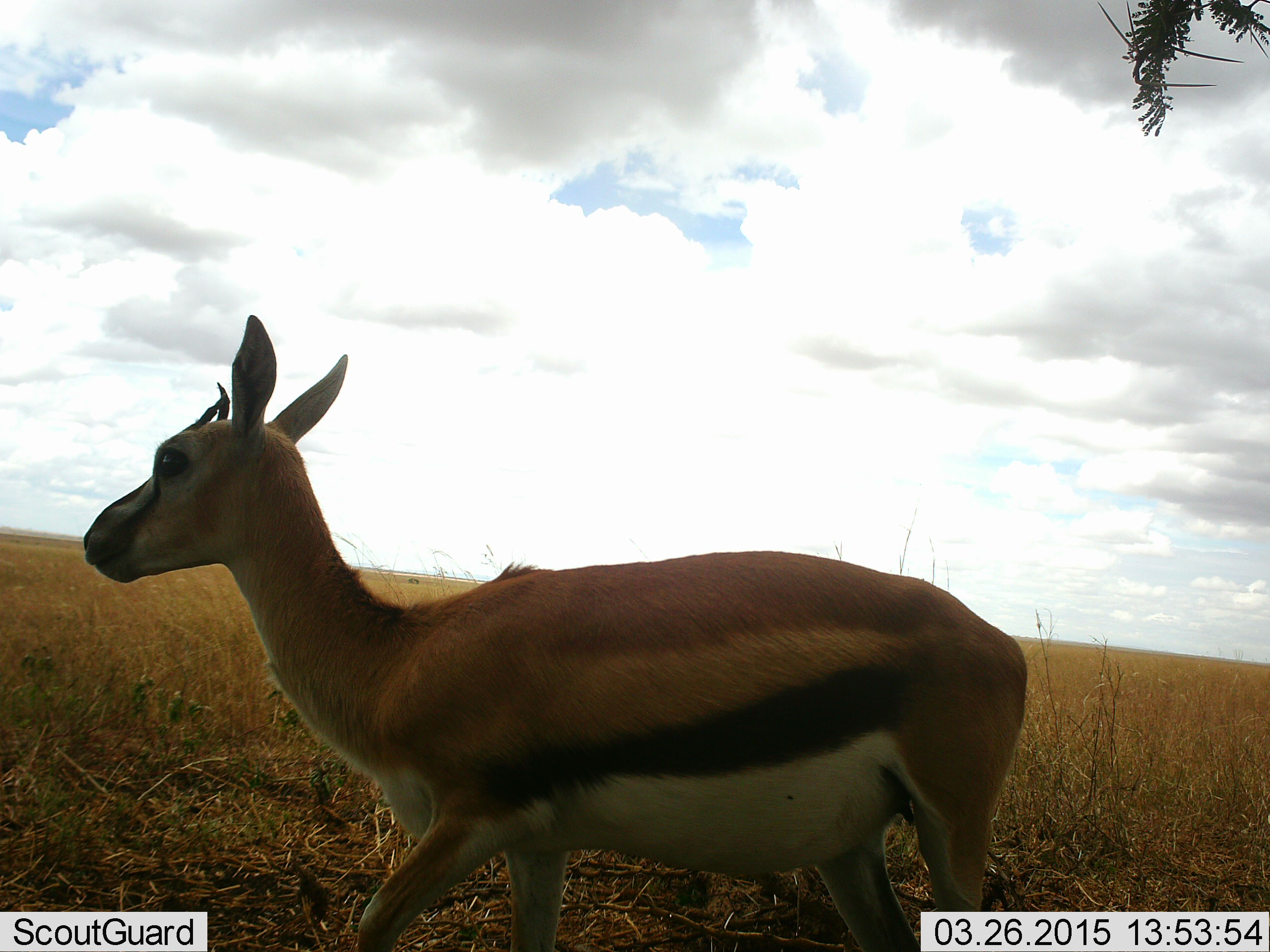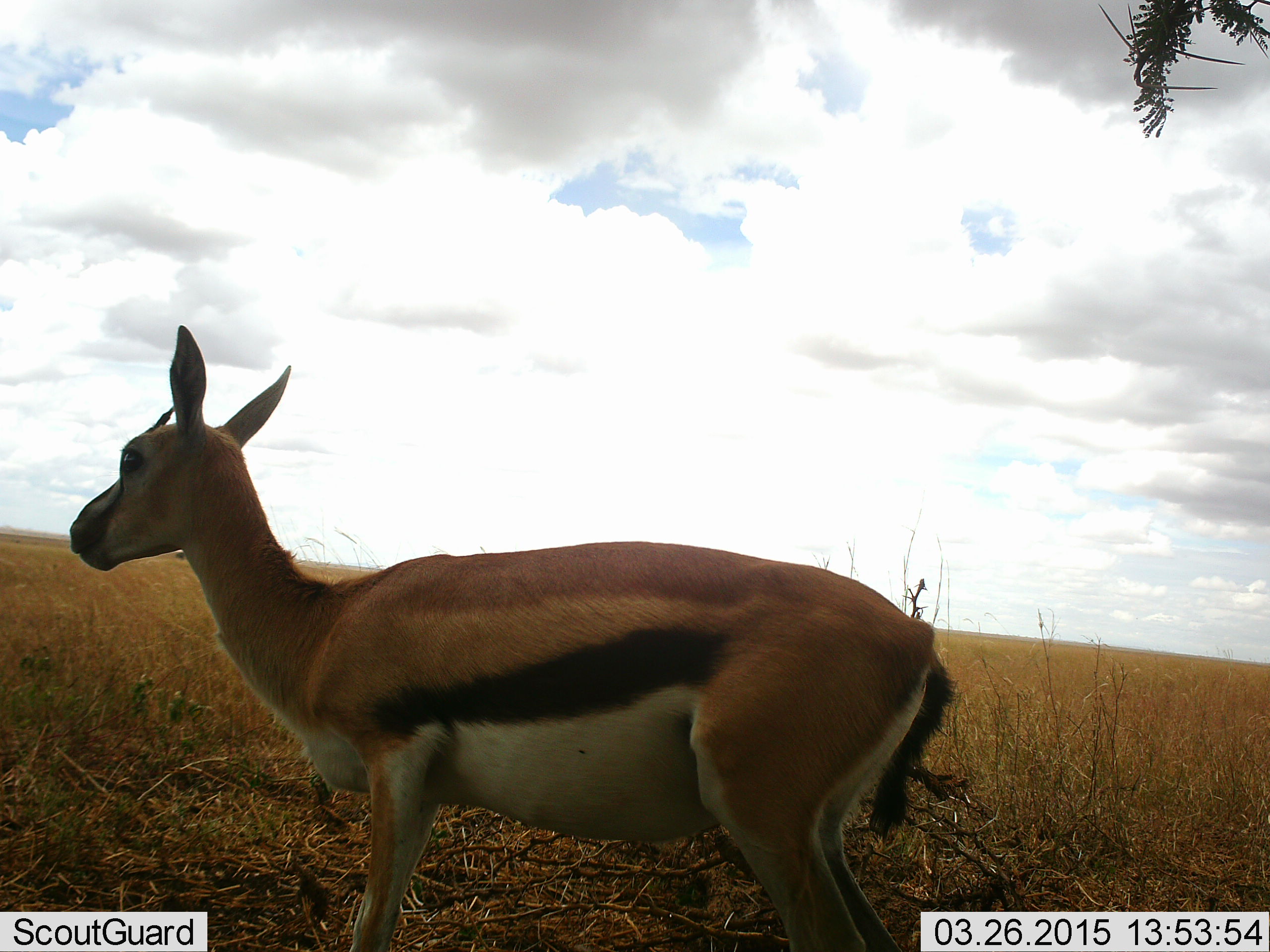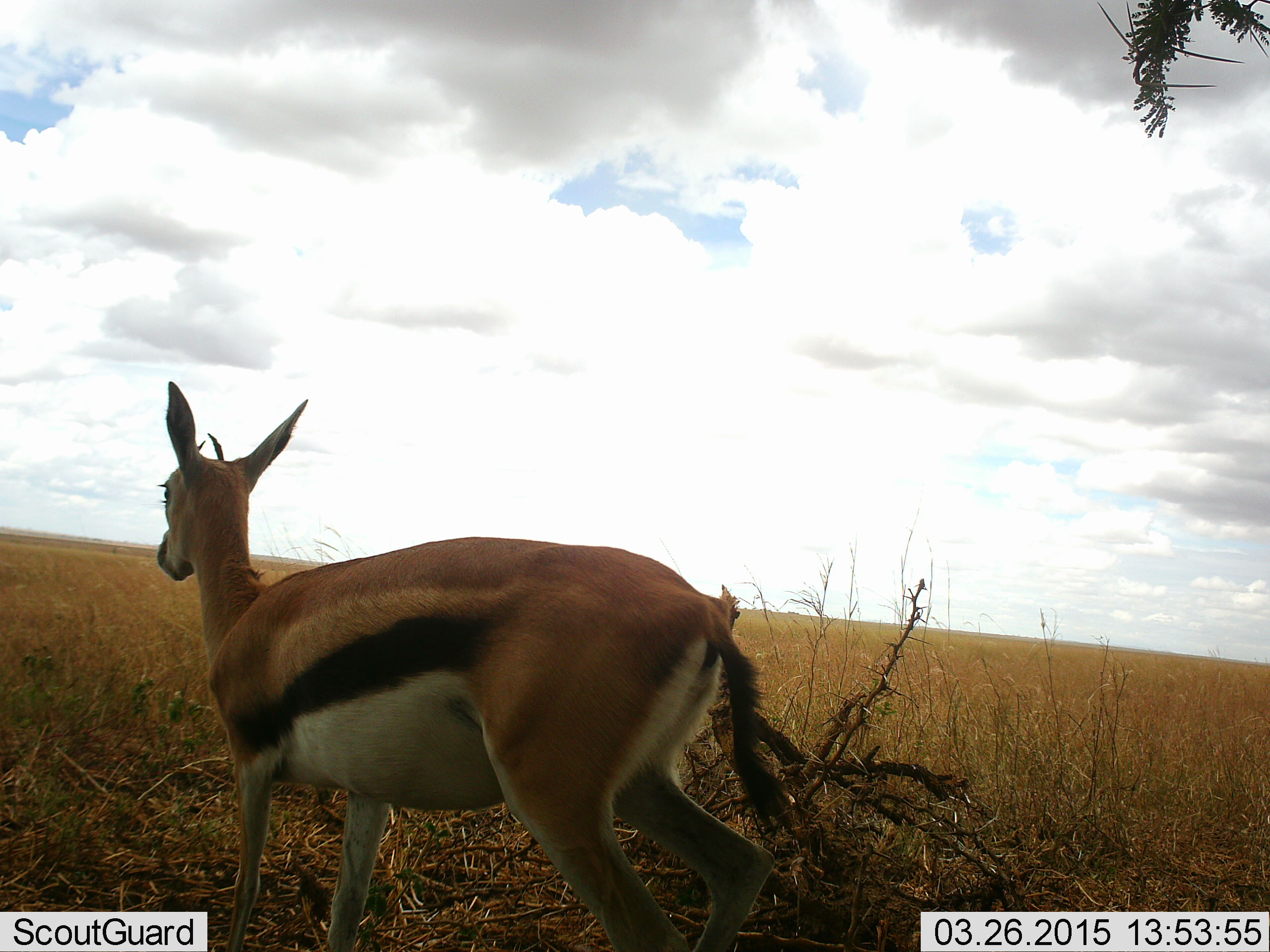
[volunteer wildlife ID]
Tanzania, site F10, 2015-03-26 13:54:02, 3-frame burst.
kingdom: Animalia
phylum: Chordata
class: Mammalia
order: Artiodactyla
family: Bovidae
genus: Eudorcas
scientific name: Eudorcas thomsonii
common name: thomson's gazelle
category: gazellethomsons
Gazellethomsons (thomson's gazelle) (Eudorcas thomsonii), count 1. Behavior (volunteer vote fractions): standing 50%, resting 0%, moving 50%, interacting 0%. Young present (vote fraction): 10%. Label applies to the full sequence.